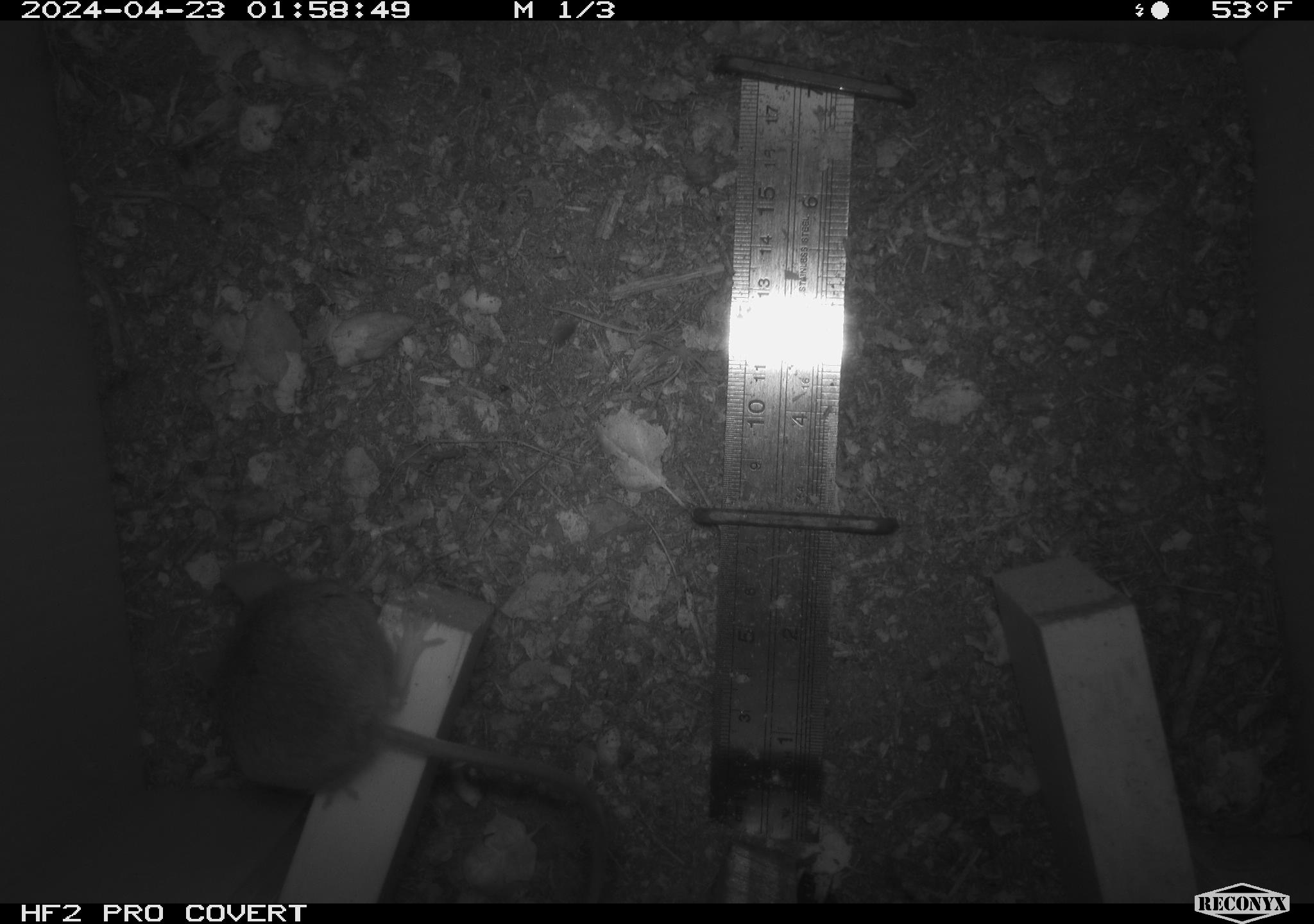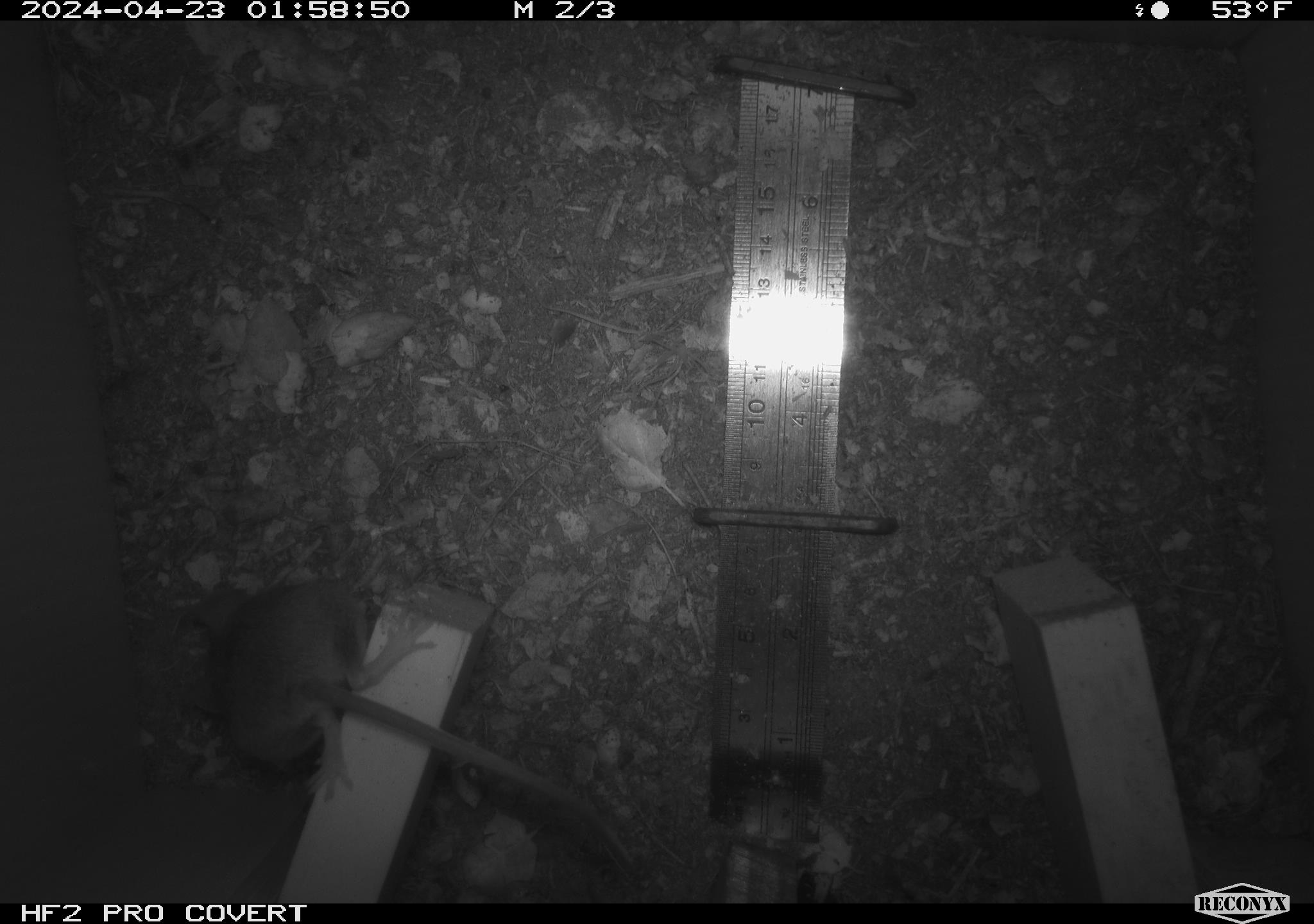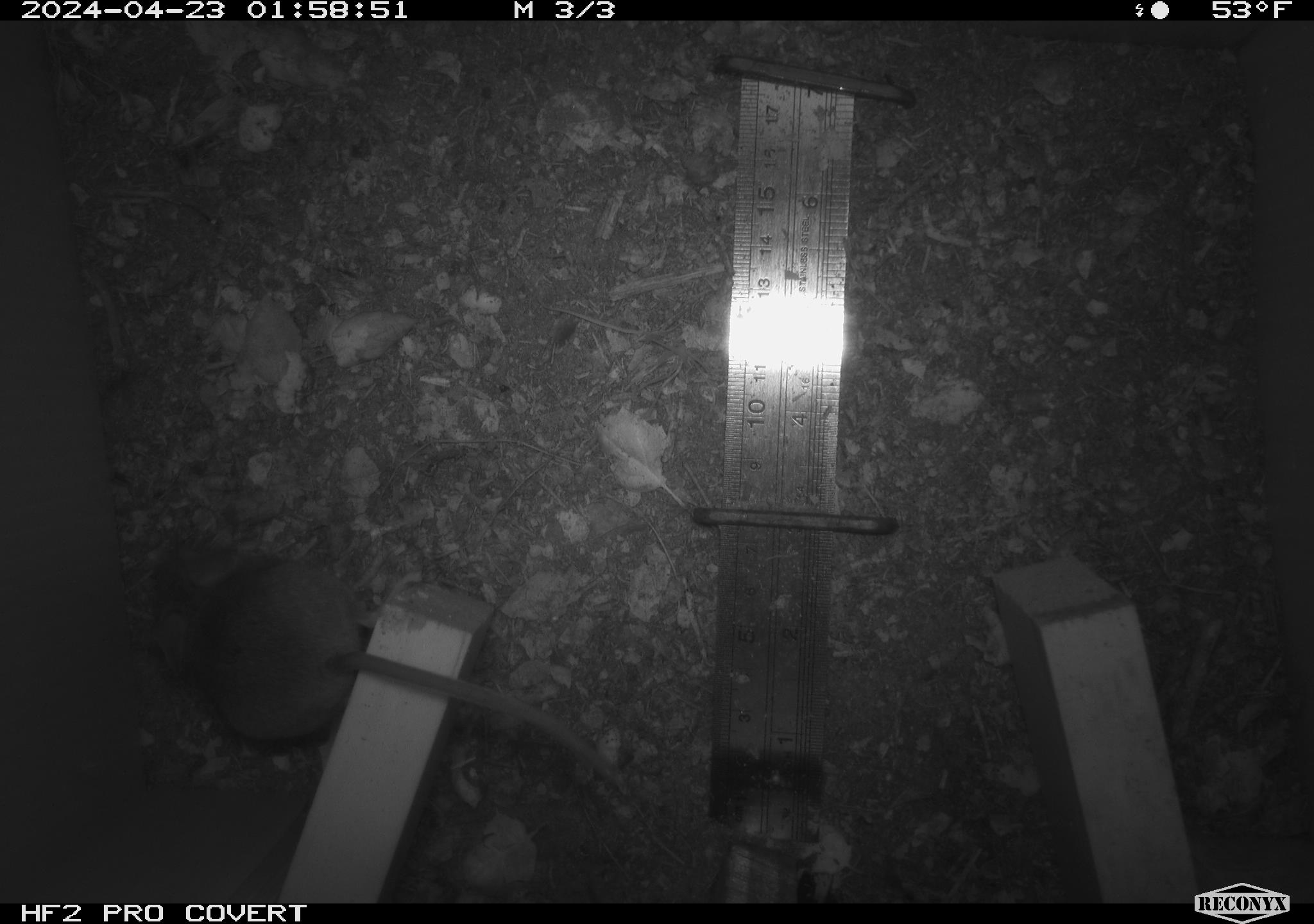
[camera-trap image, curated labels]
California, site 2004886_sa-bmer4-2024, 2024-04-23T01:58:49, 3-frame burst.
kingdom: Animalia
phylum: Chordata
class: Mammalia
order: Rodentia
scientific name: Rodentia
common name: mouse species